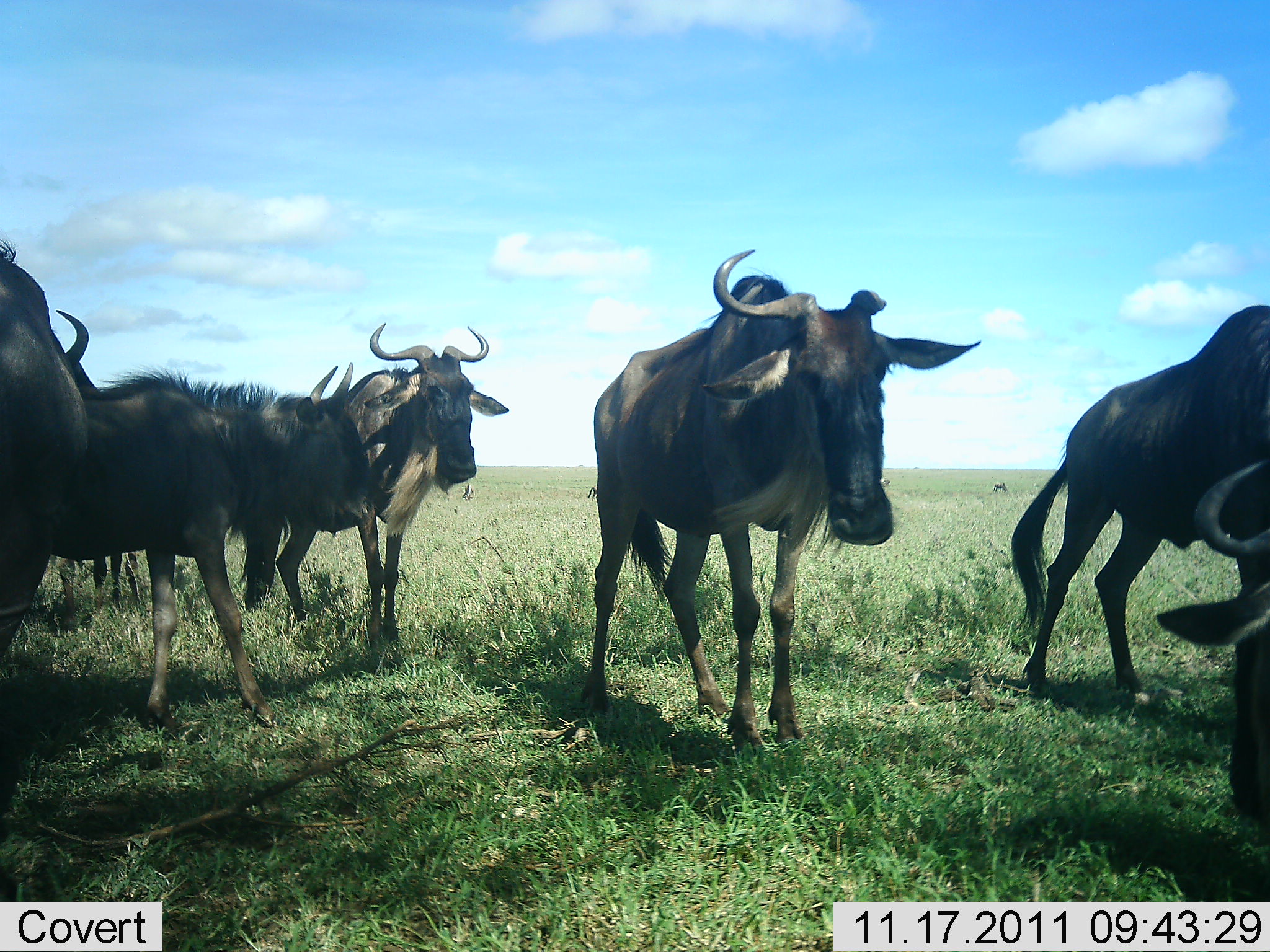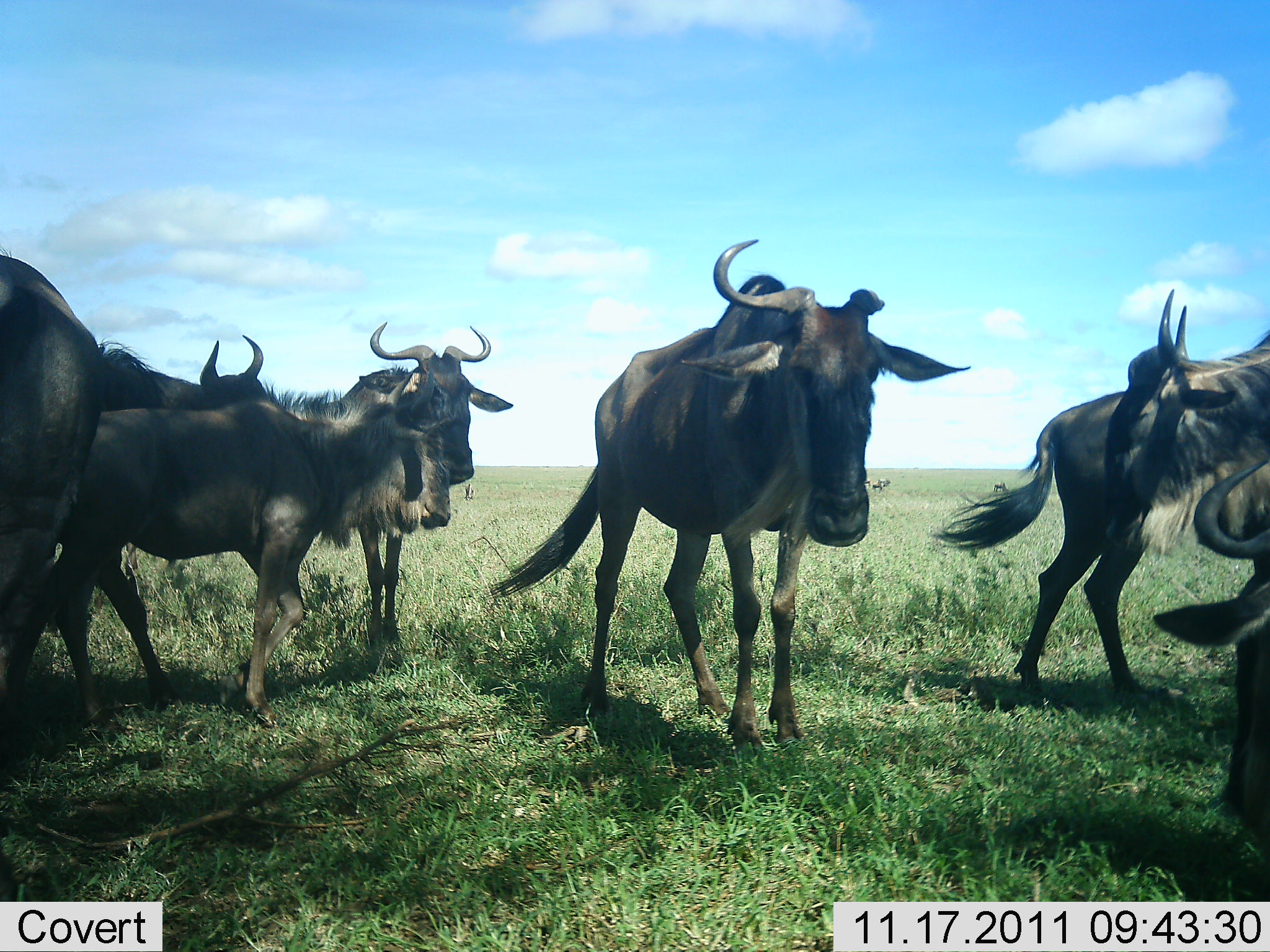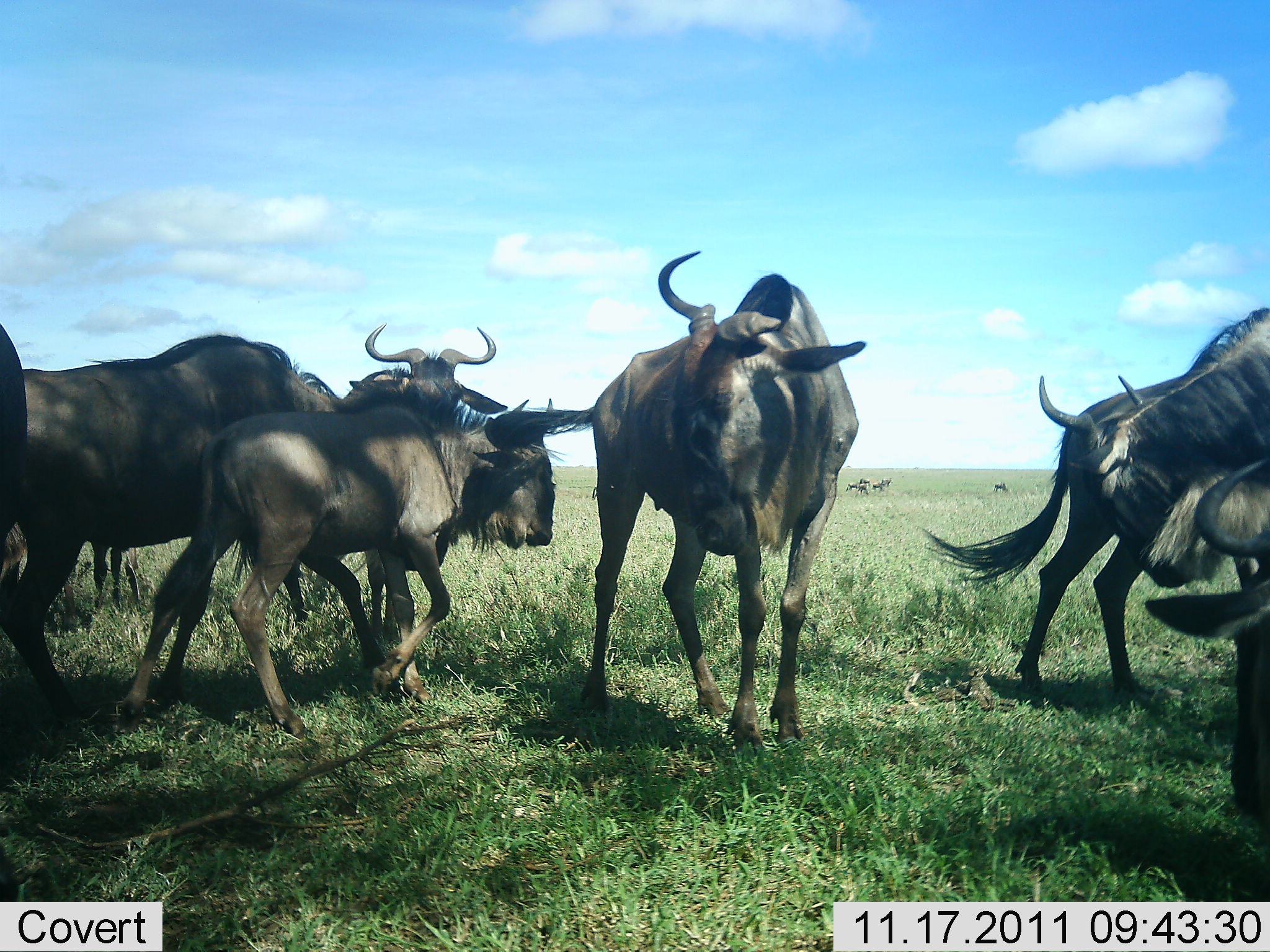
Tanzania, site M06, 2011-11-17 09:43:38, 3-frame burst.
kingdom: Animalia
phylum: Chordata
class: Mammalia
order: Artiodactyla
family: Bovidae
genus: Connochaetes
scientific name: Connochaetes taurinus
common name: blue wildebeest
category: wildebeest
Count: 7.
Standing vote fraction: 87%.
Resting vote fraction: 0%.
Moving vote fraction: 67%.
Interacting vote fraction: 7%.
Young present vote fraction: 20%.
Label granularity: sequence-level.